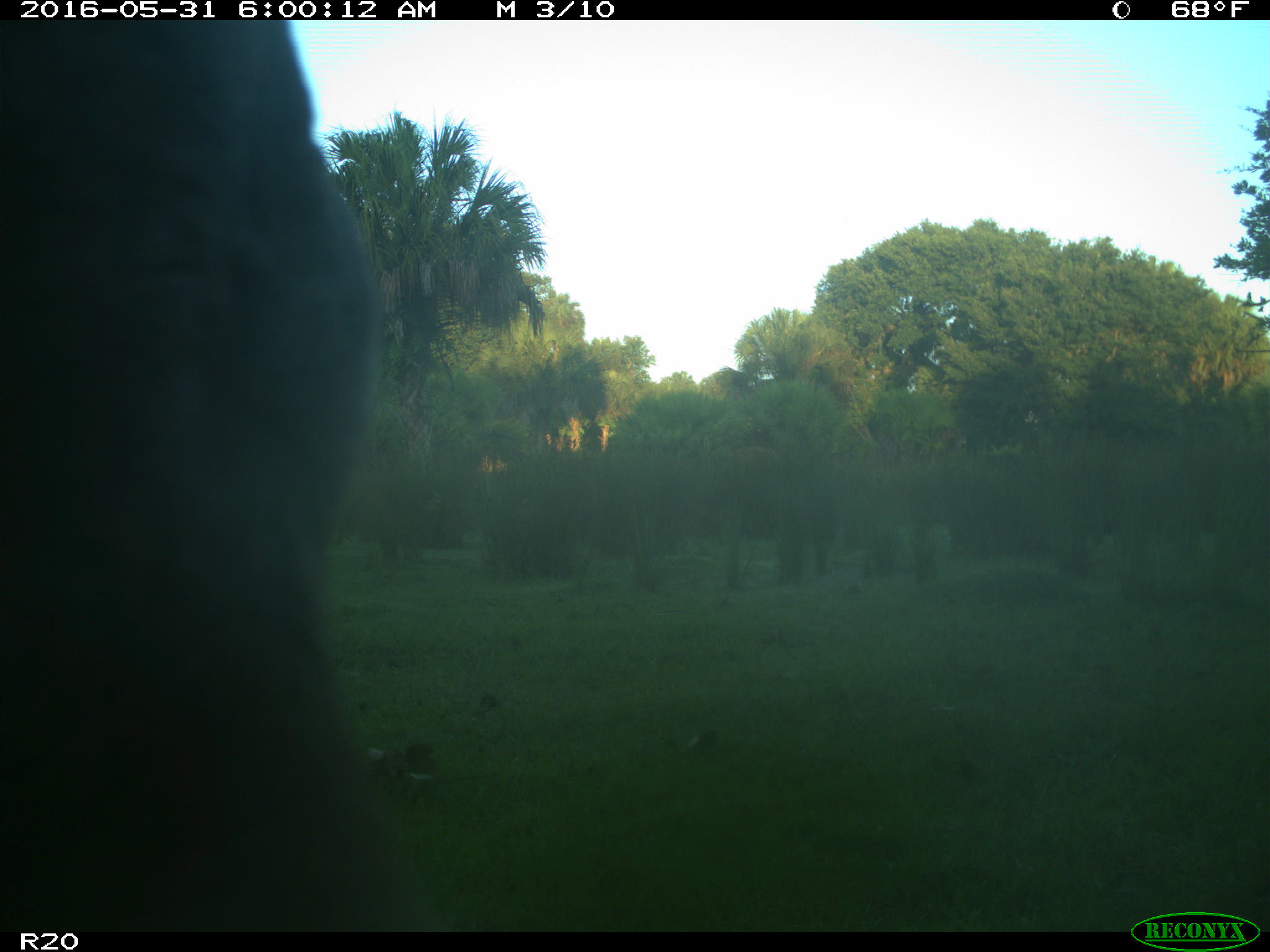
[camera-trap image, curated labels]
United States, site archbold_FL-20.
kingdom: Animalia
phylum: Chordata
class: Mammalia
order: Artiodactyla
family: Bovidae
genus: Bos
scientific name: Bos taurus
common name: domestic cow